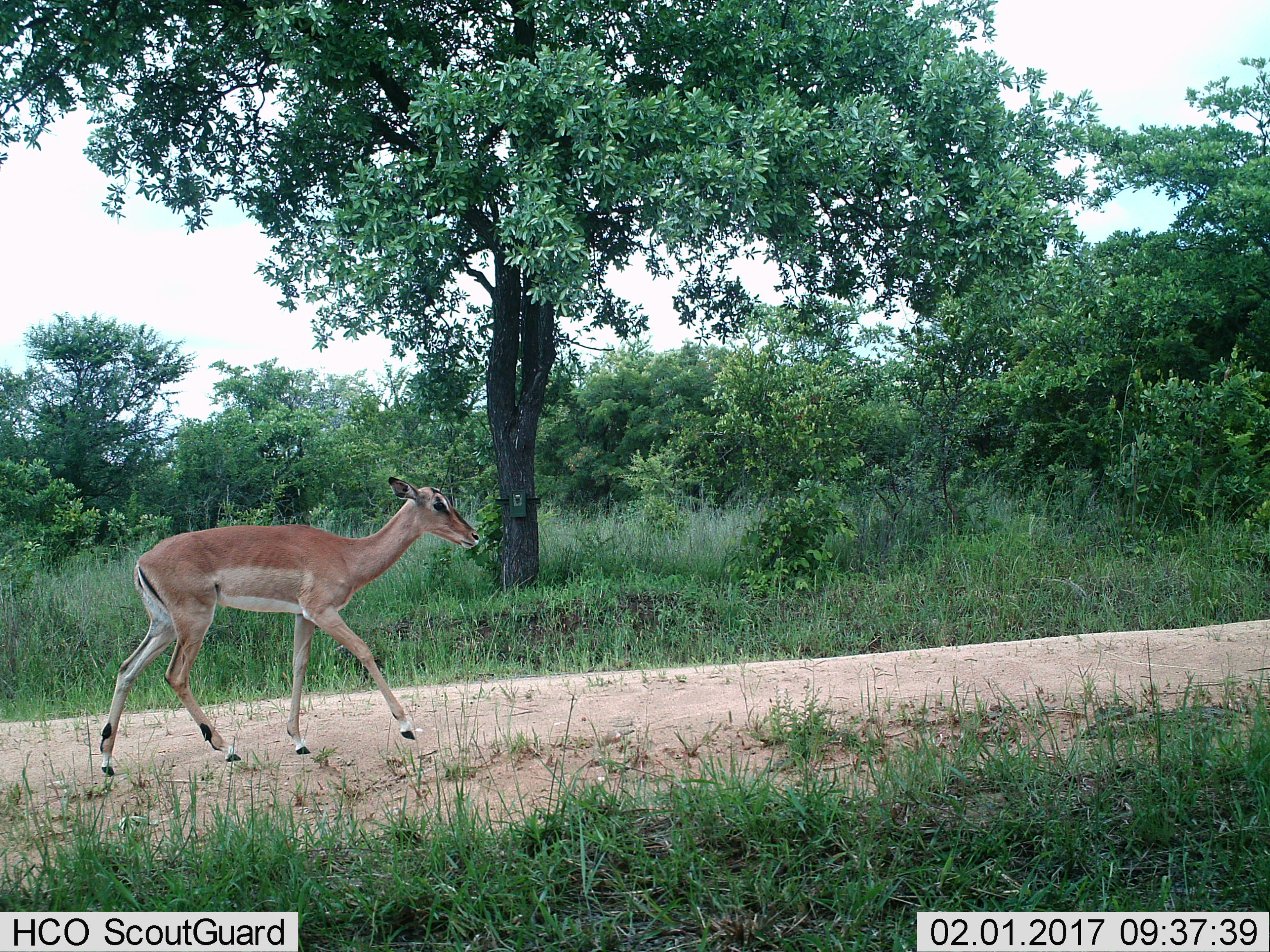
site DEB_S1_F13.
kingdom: Animalia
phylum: Chordata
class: Mammalia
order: Artiodactyla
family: Bovidae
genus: Aepyceros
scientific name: Aepyceros melampus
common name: impala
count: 1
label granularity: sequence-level